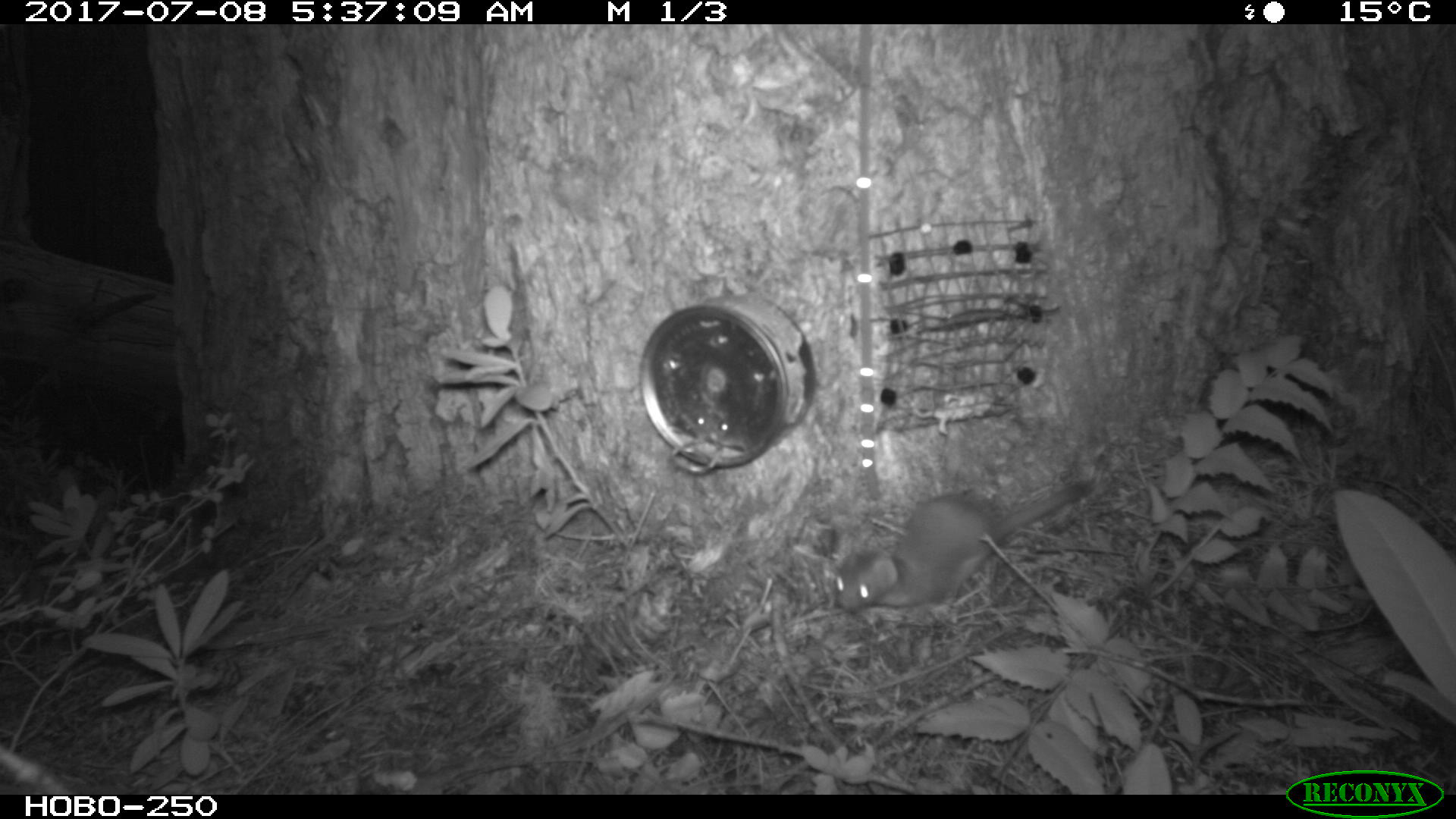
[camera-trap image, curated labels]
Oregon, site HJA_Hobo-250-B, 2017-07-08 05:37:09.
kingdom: Animalia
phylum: Chordata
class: Mammalia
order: Carnivora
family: Mustelidae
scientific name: Mustelidae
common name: weasel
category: weasel family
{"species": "weasel family (weasel) (Mustelidae)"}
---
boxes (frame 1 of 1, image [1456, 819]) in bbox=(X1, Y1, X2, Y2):
weasel family: bbox=(815, 473, 1100, 626)